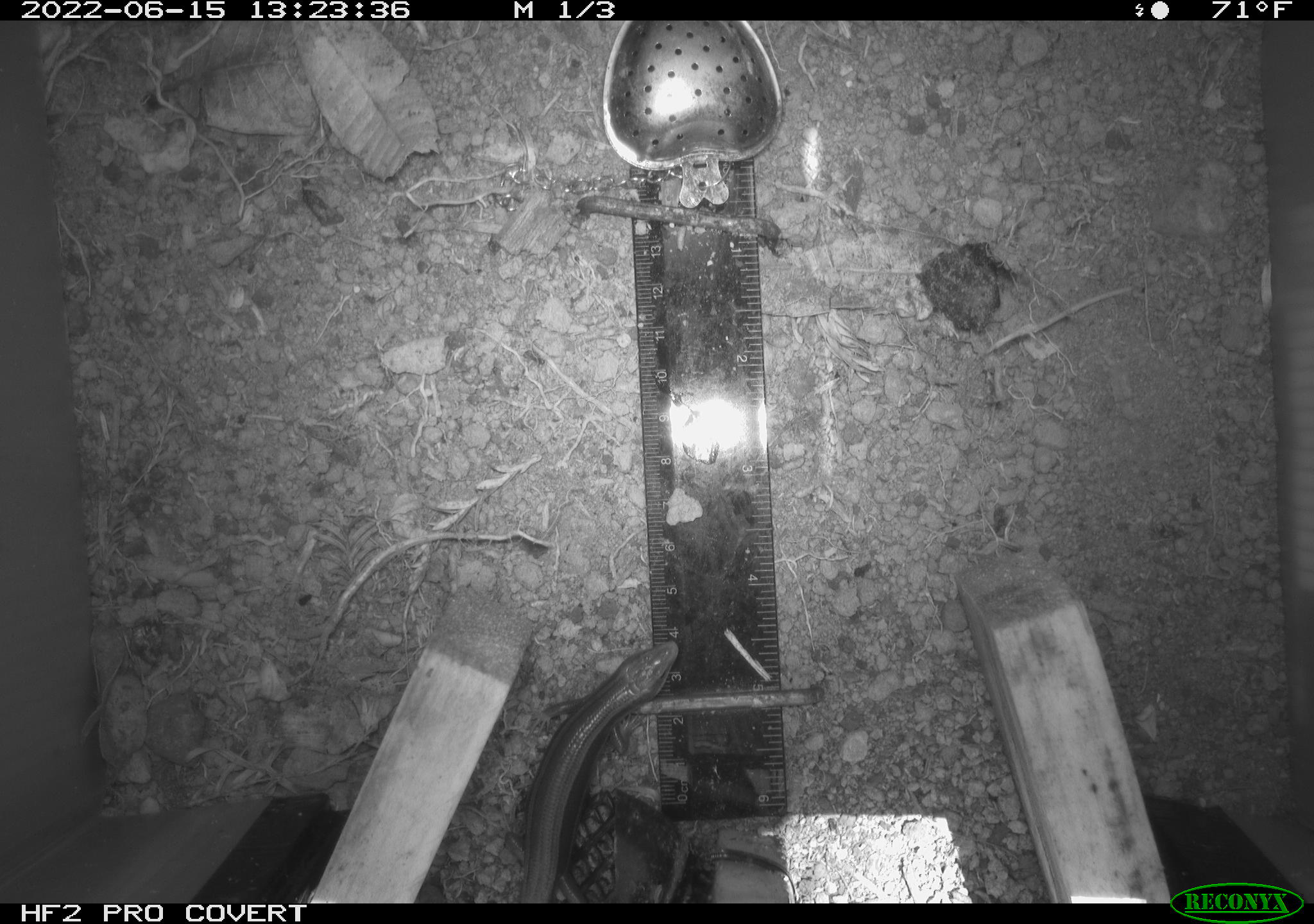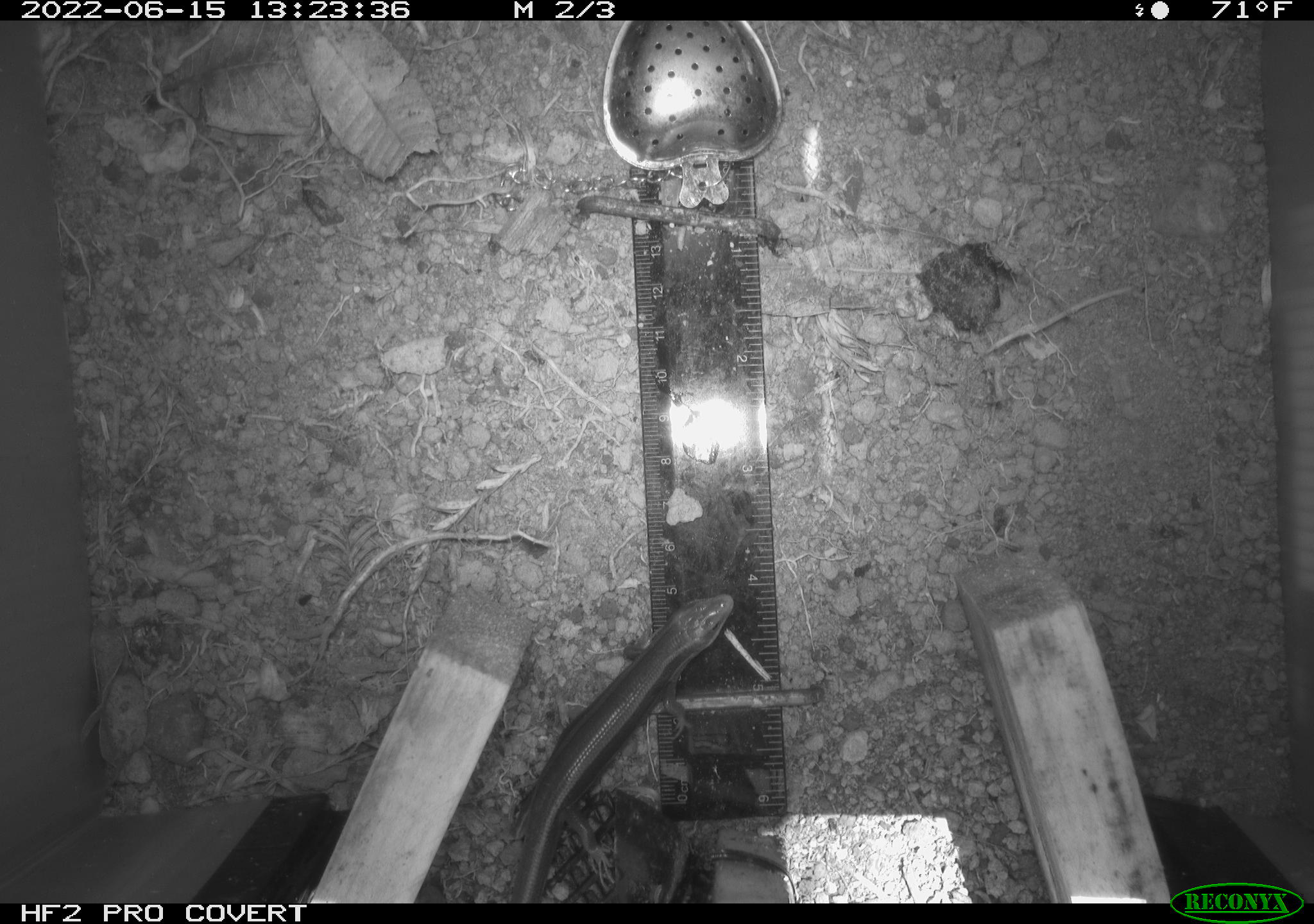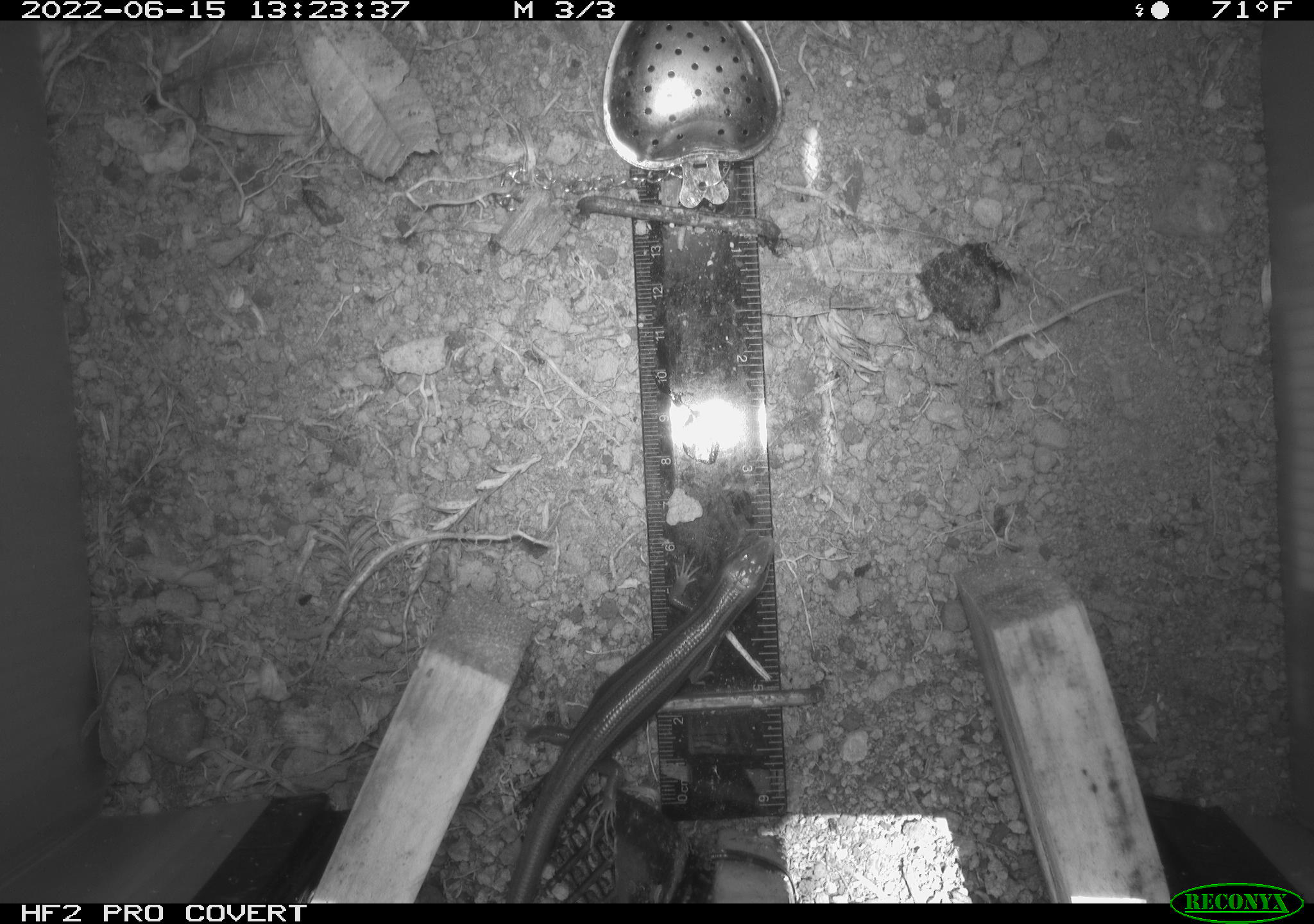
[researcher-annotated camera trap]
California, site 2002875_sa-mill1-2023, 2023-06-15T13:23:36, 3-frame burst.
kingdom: Animalia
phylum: Chordata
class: Reptilia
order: Squamata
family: Scincidae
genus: Plestiodon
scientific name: Plestiodon skiltonianus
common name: western skink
Western skink (Plestiodon skiltonianus).